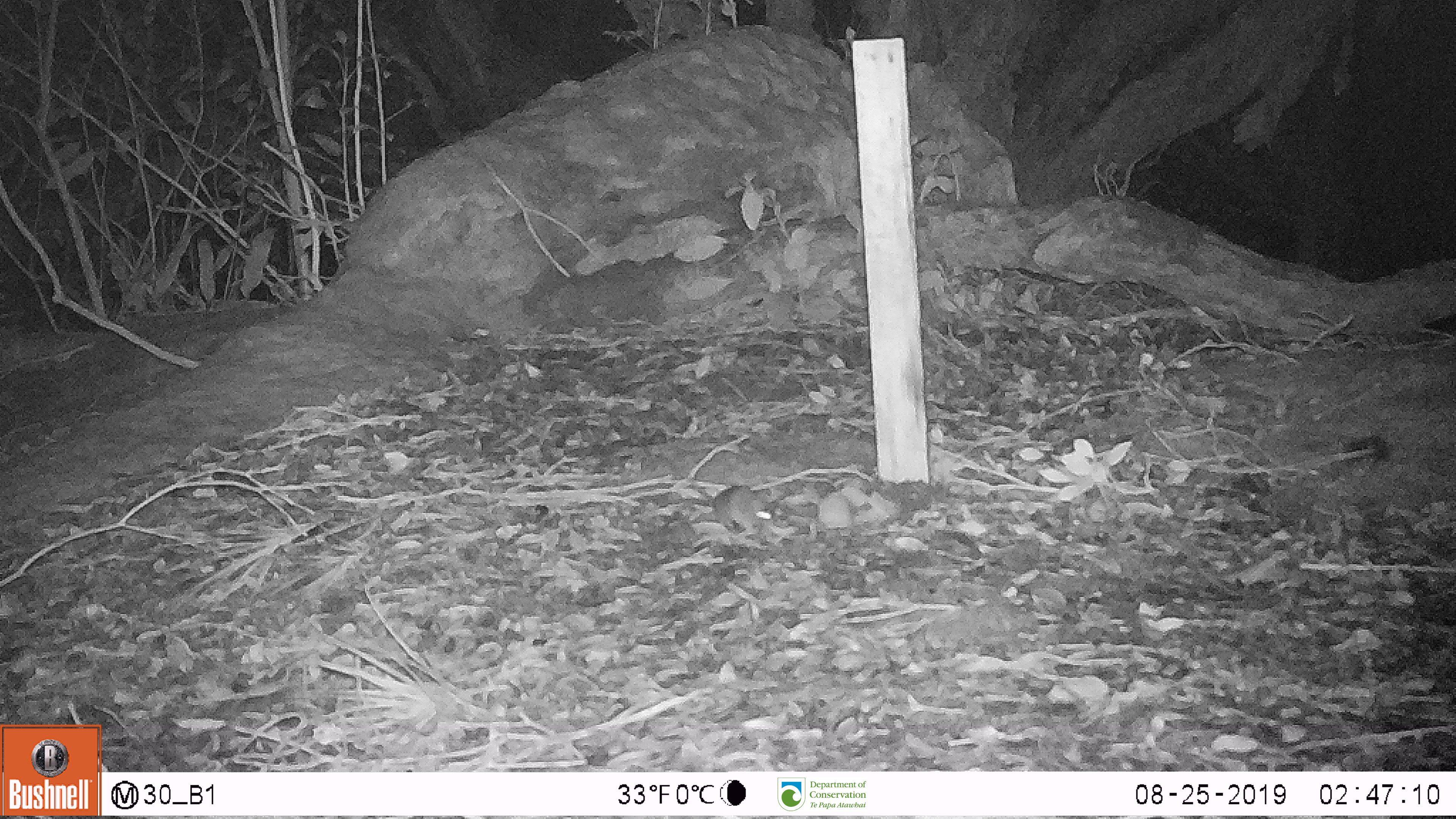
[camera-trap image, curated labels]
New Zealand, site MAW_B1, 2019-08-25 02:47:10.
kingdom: Animalia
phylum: Chordata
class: Mammalia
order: Rodentia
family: Muridae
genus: Mus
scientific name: Mus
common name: mouse